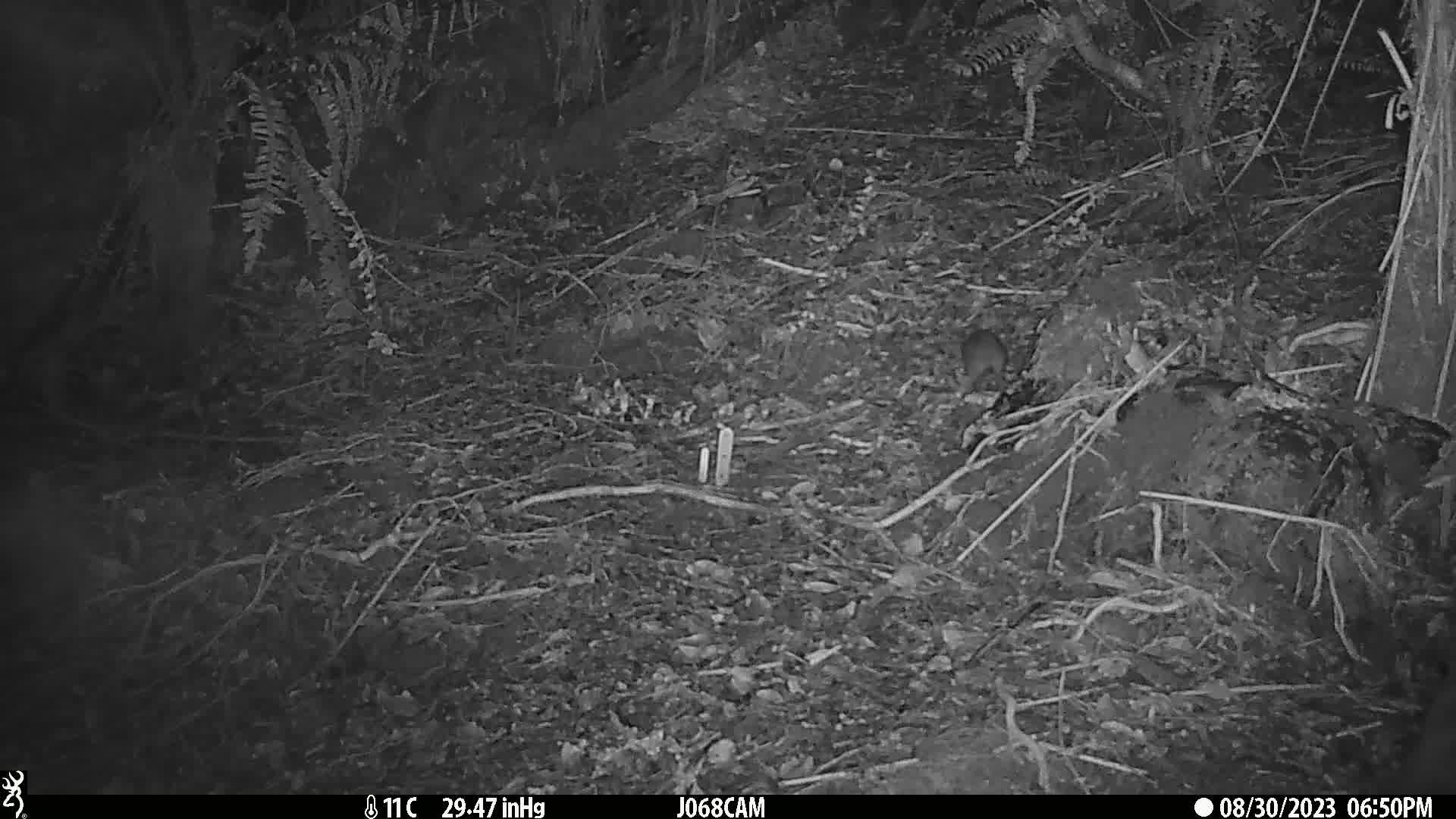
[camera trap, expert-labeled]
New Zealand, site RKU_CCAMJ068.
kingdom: Animalia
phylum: Chordata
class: Mammalia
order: Rodentia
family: Muridae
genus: Rattus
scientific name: Rattus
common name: rat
Rat (Rattus).